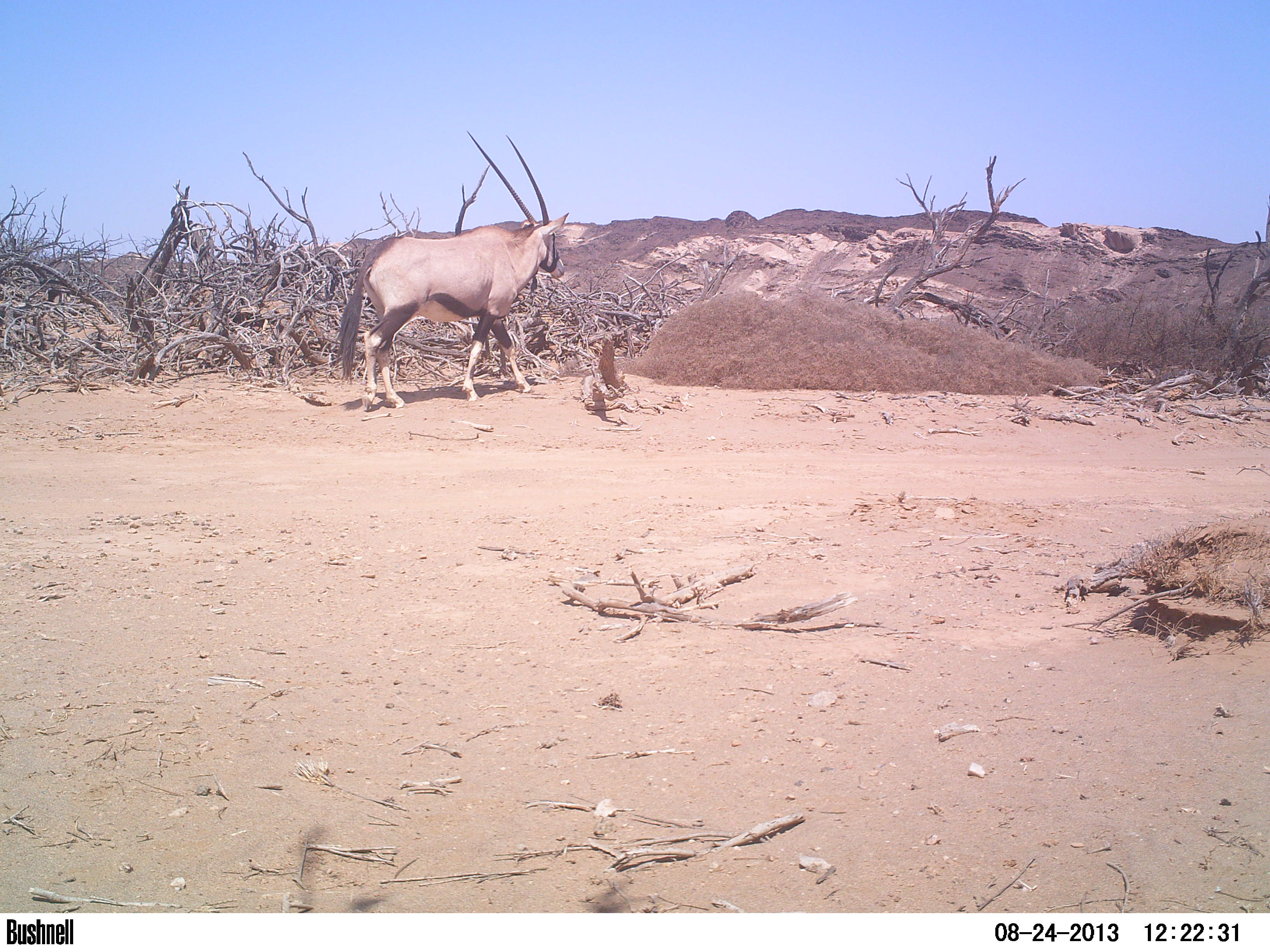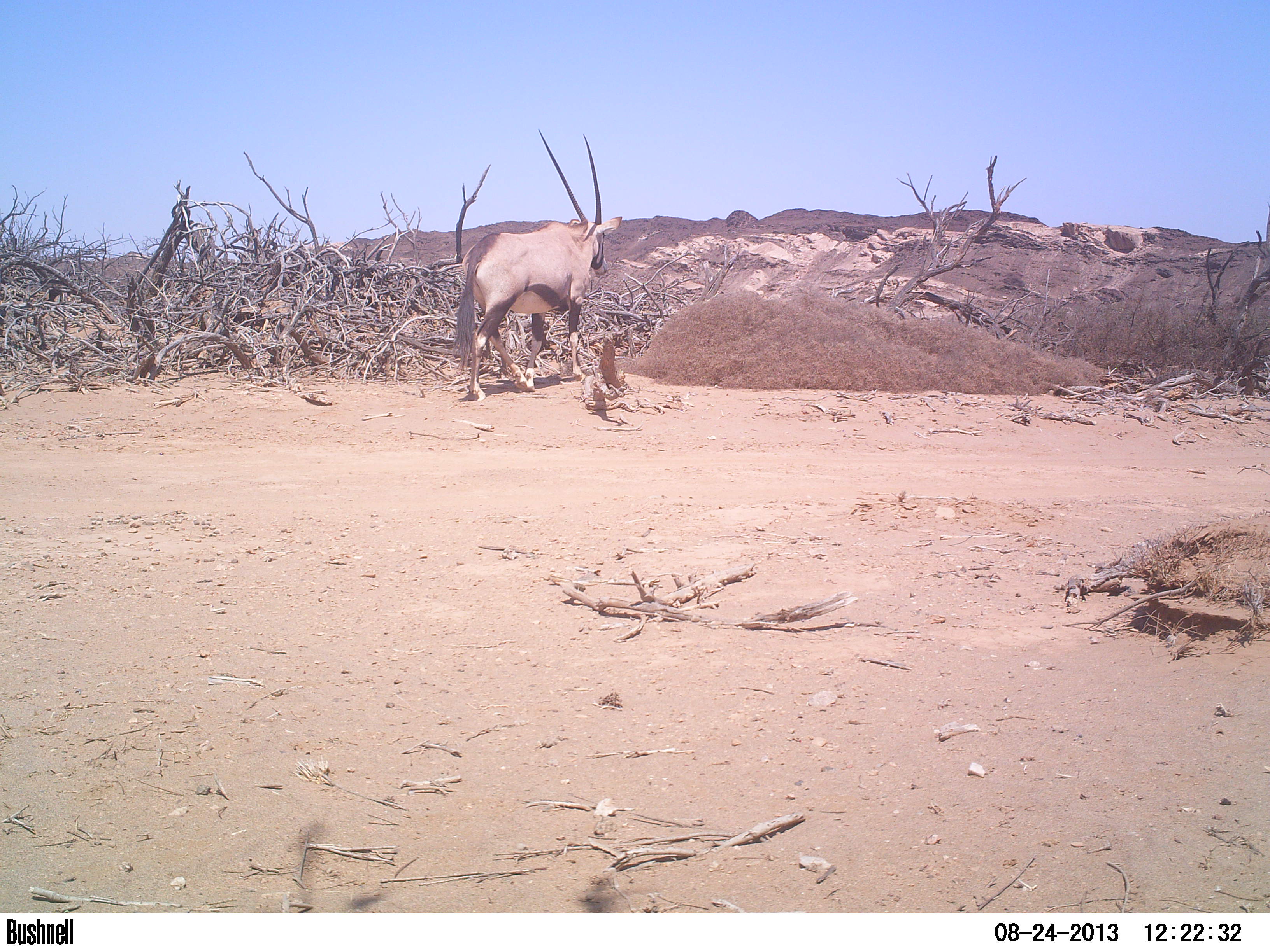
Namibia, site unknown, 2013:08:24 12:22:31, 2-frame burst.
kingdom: Animalia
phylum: Chordata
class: Mammalia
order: Artiodactyla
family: Bovidae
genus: Oryx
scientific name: Oryx gazella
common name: gemsbok